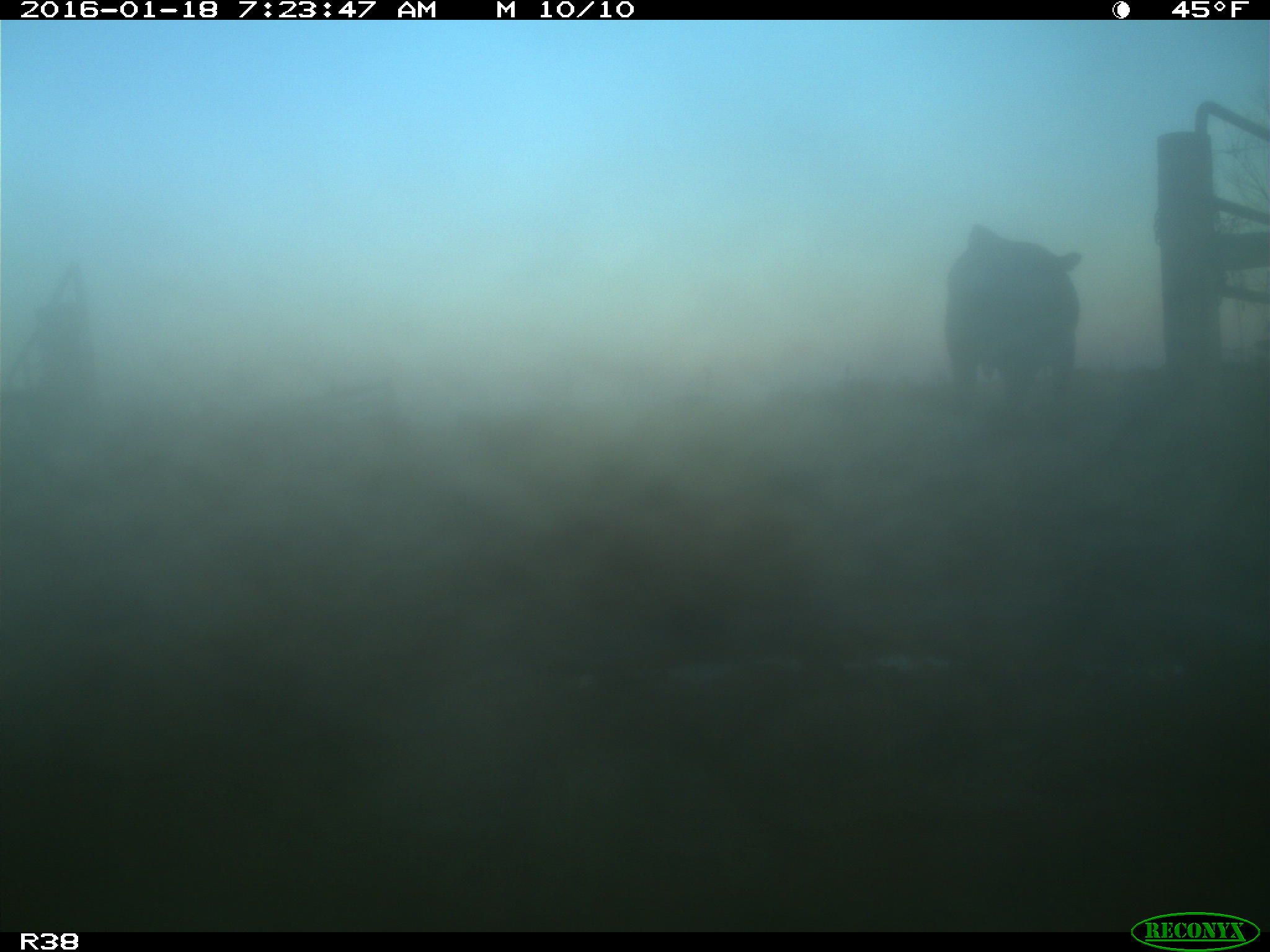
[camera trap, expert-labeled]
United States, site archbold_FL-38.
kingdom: Animalia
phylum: Chordata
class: Mammalia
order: Artiodactyla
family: Bovidae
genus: Bos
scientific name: Bos taurus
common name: domestic cow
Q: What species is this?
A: Bos taurus (domestic cow).